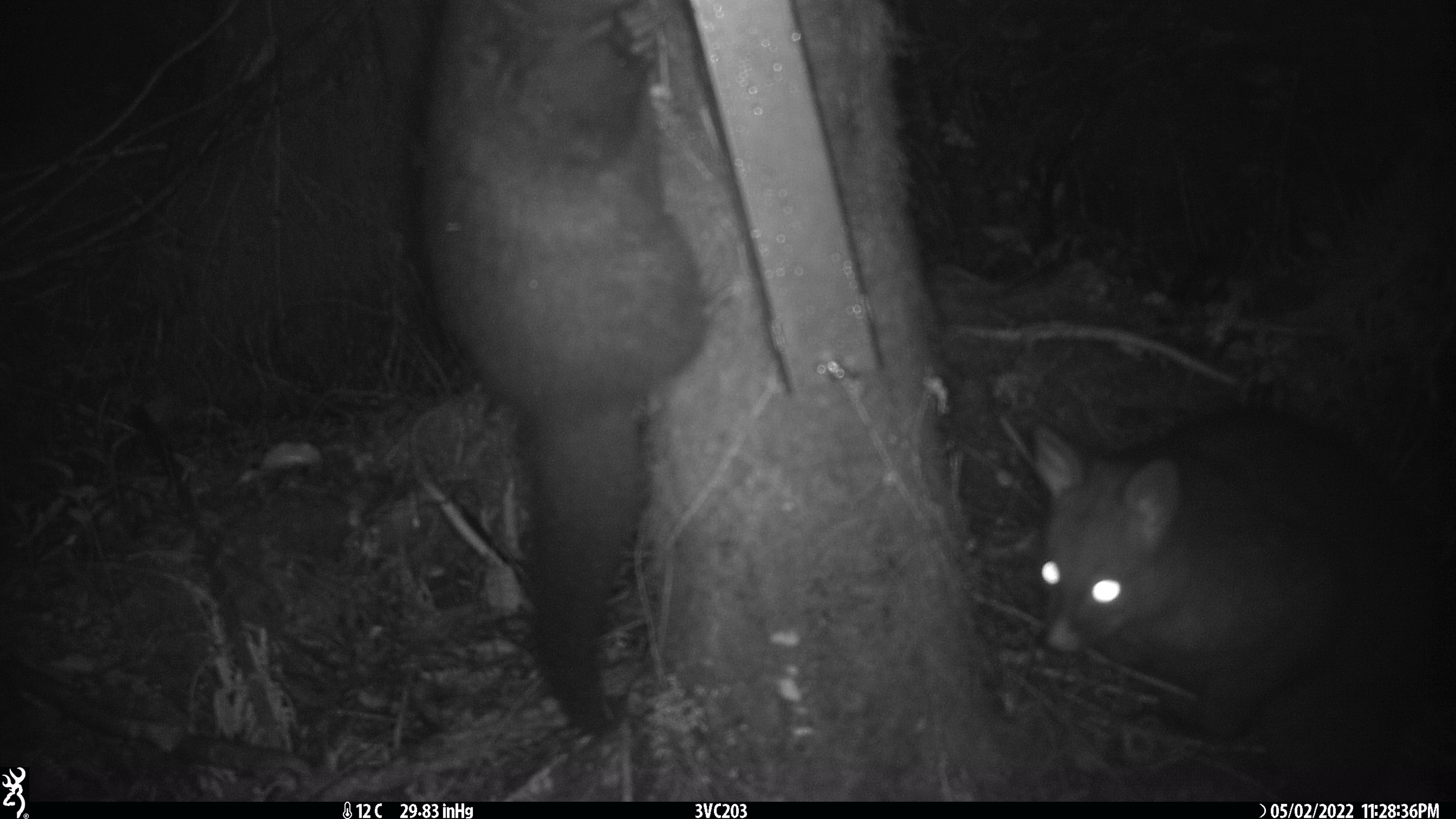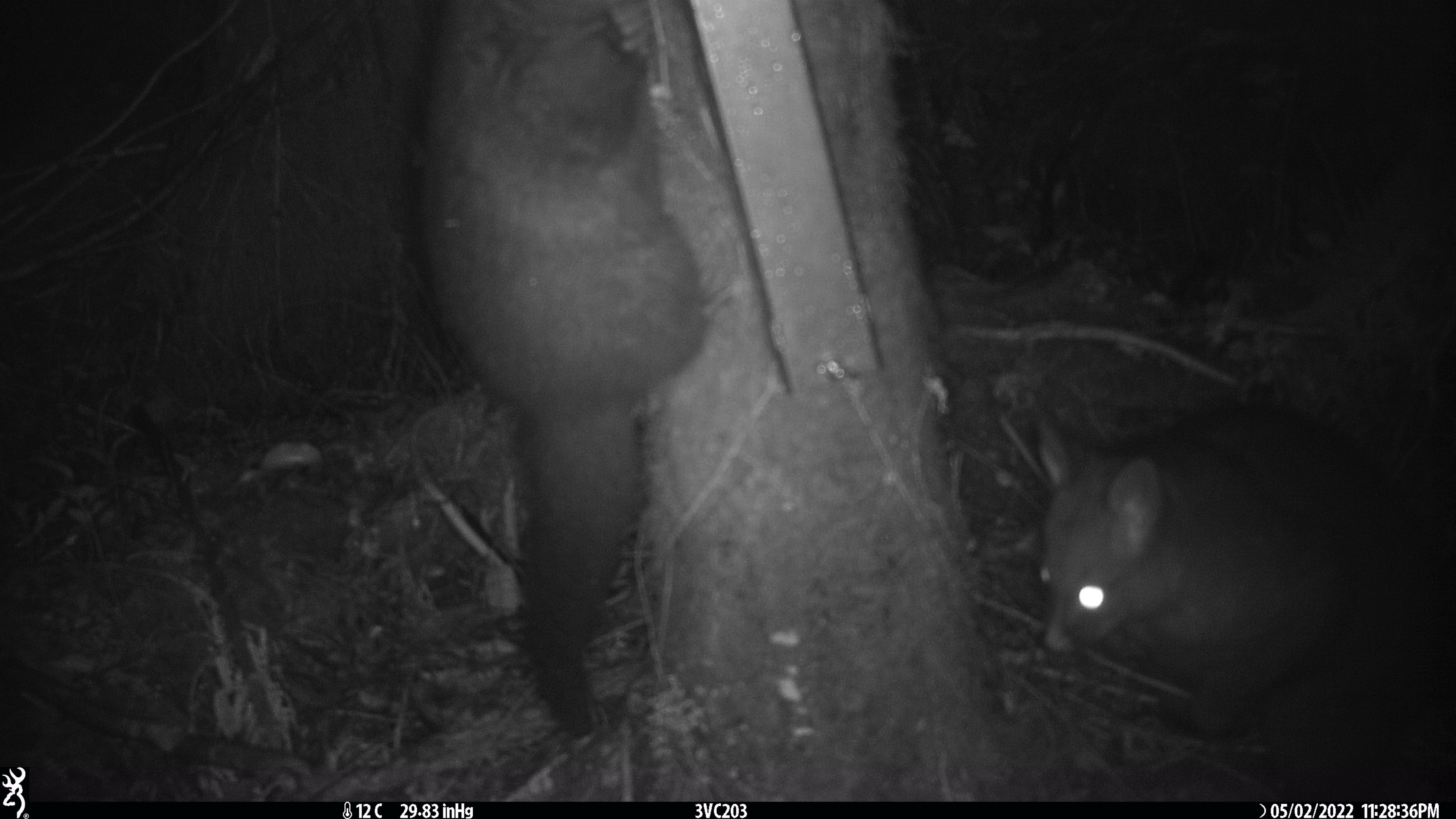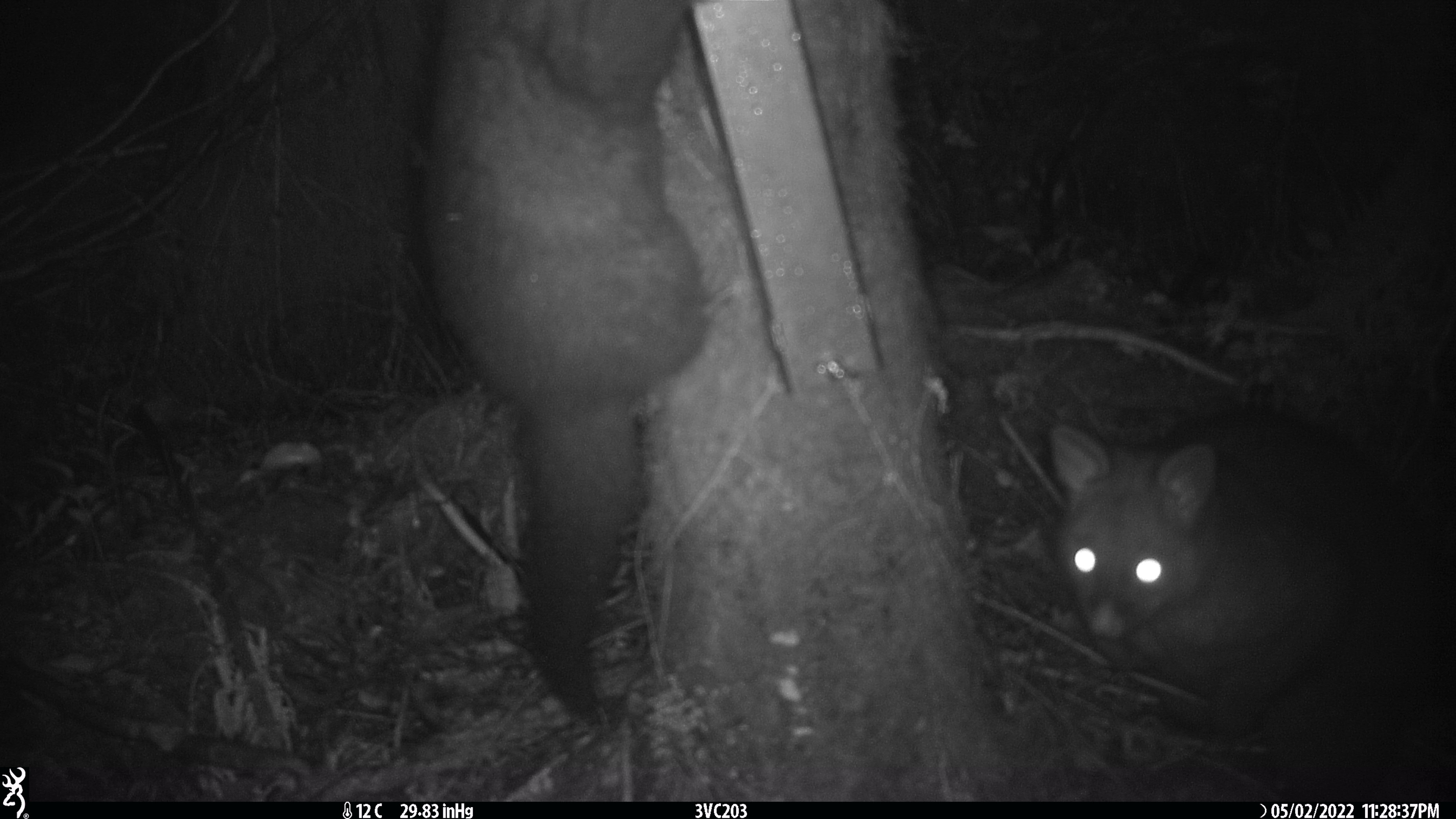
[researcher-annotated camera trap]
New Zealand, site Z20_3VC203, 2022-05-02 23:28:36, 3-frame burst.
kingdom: Animalia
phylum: Chordata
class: Mammalia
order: Diprotodontia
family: Phalangeridae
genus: Trichosurus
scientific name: Trichosurus vulpecula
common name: common brushtail possum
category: possum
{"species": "possum (common brushtail possum) (Trichosurus vulpecula)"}